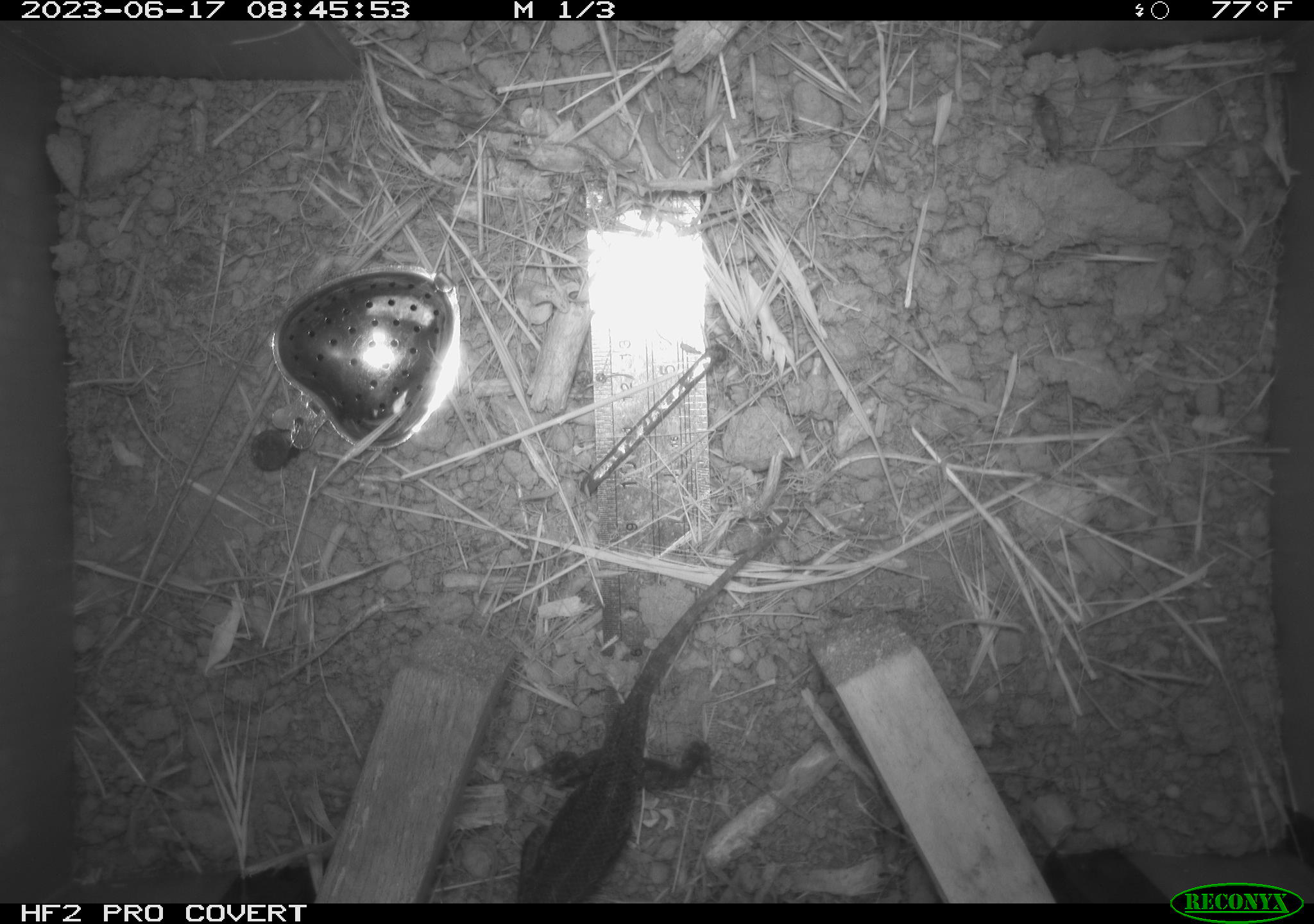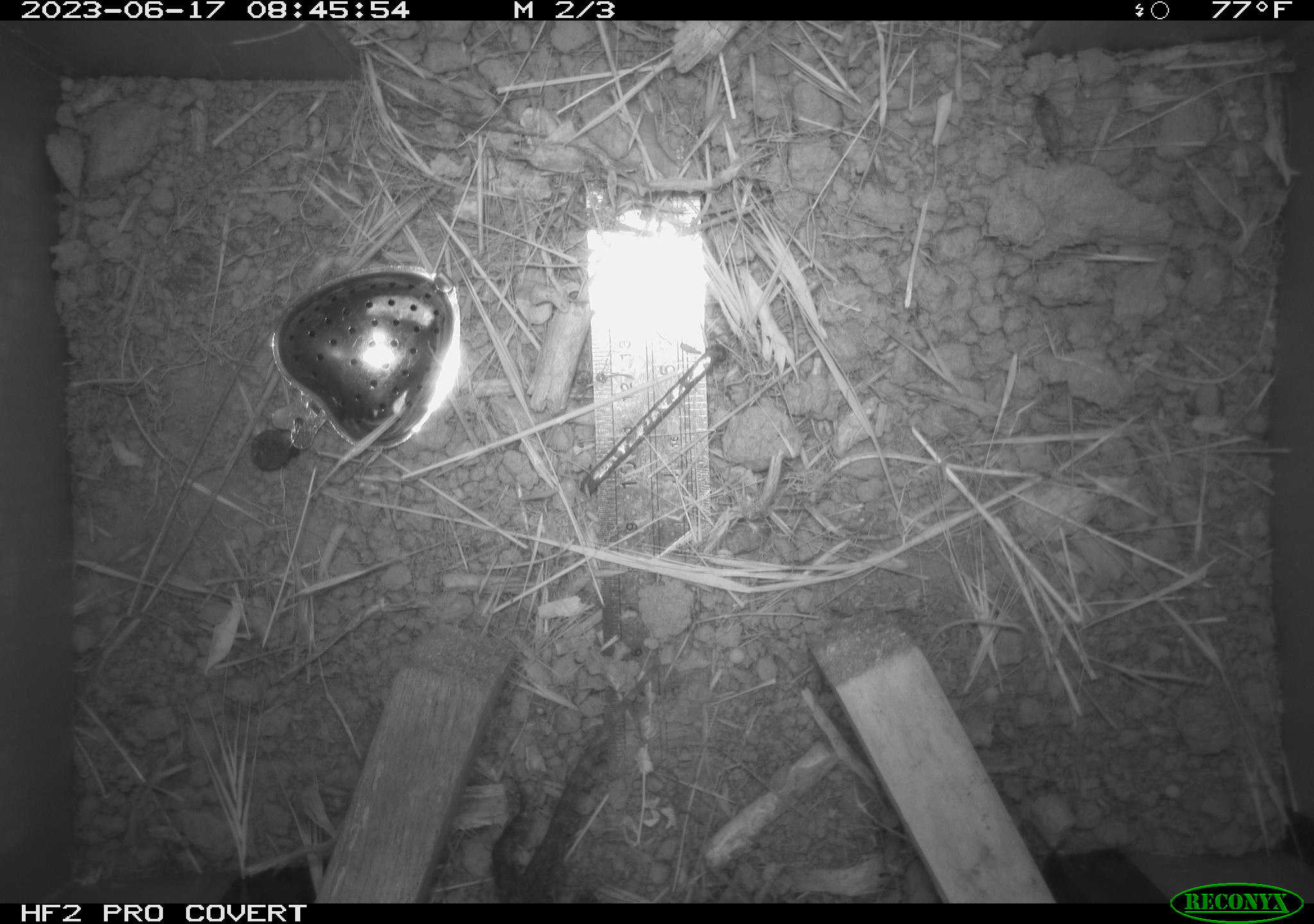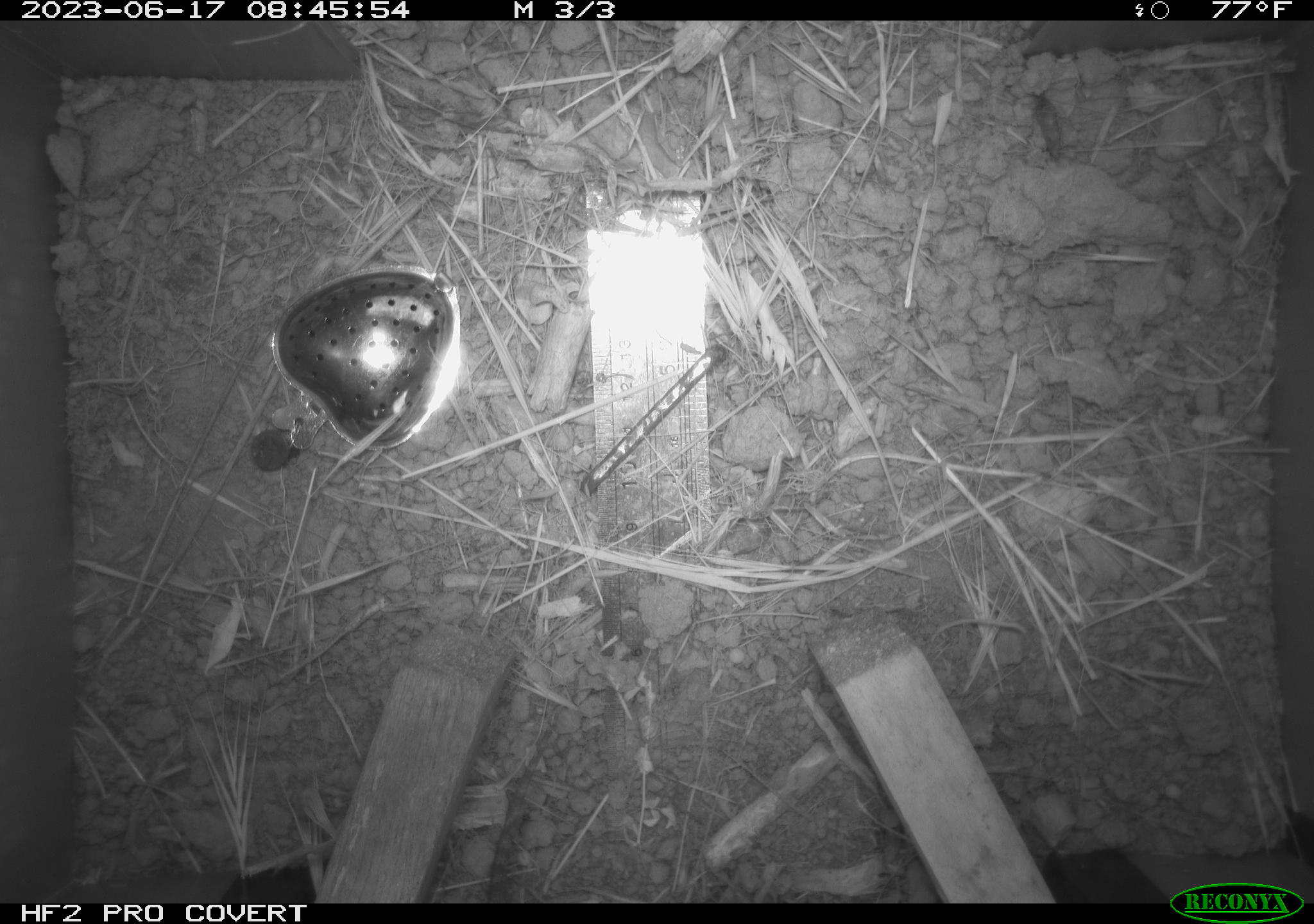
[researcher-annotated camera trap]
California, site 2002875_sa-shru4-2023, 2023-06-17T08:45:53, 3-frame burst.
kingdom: Animalia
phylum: Chordata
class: Reptilia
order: Squamata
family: Phrynosomatidae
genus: Sceloporus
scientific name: Sceloporus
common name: spiny lizards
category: sceloporus species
Sceloporus species (spiny lizards) (Sceloporus).